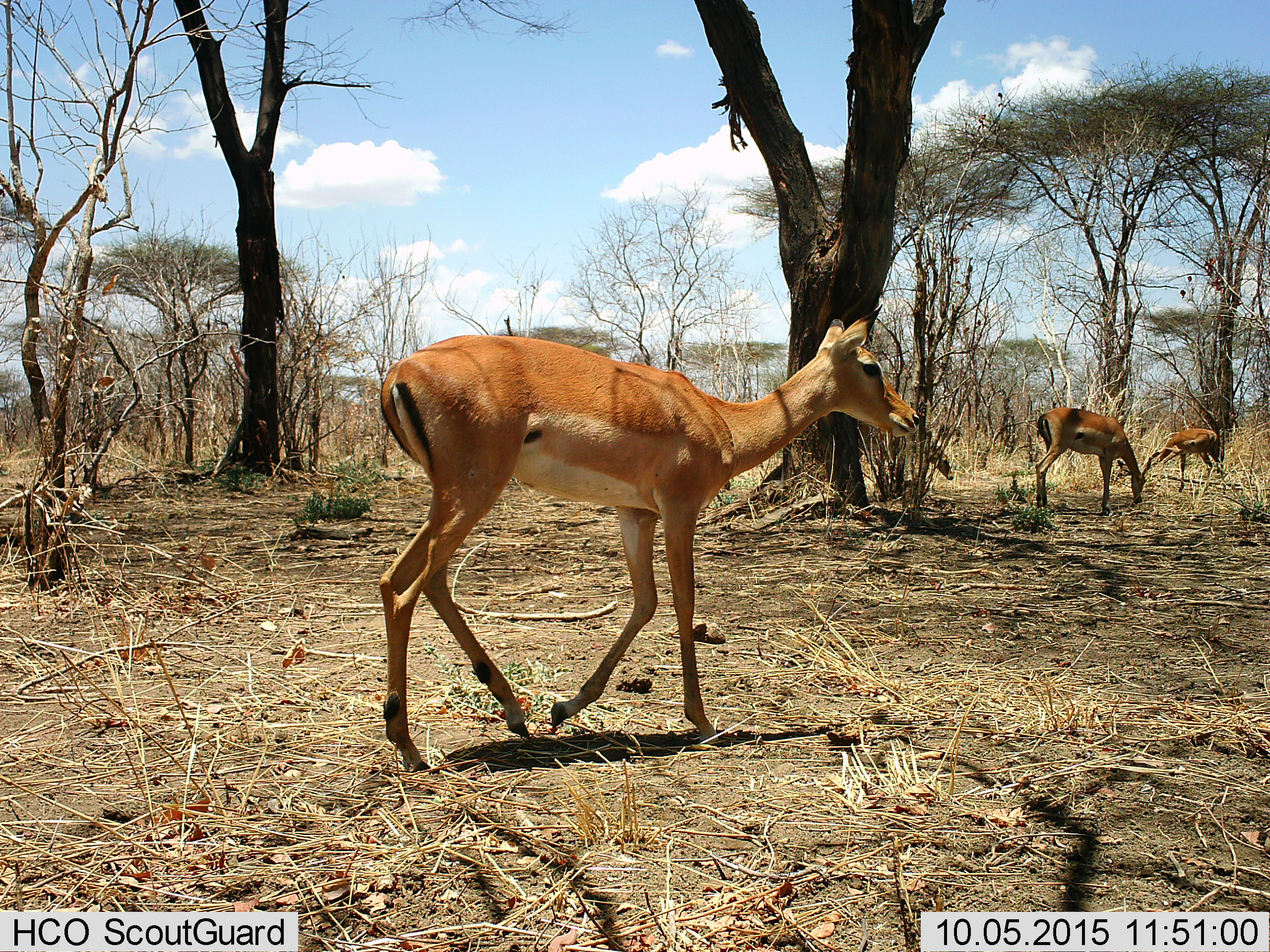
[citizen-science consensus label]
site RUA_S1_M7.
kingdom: Animalia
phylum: Chordata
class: Mammalia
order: Artiodactyla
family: Bovidae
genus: Aepyceros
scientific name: Aepyceros melampus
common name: impala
Impala (Aepyceros melampus), count 4. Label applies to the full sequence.